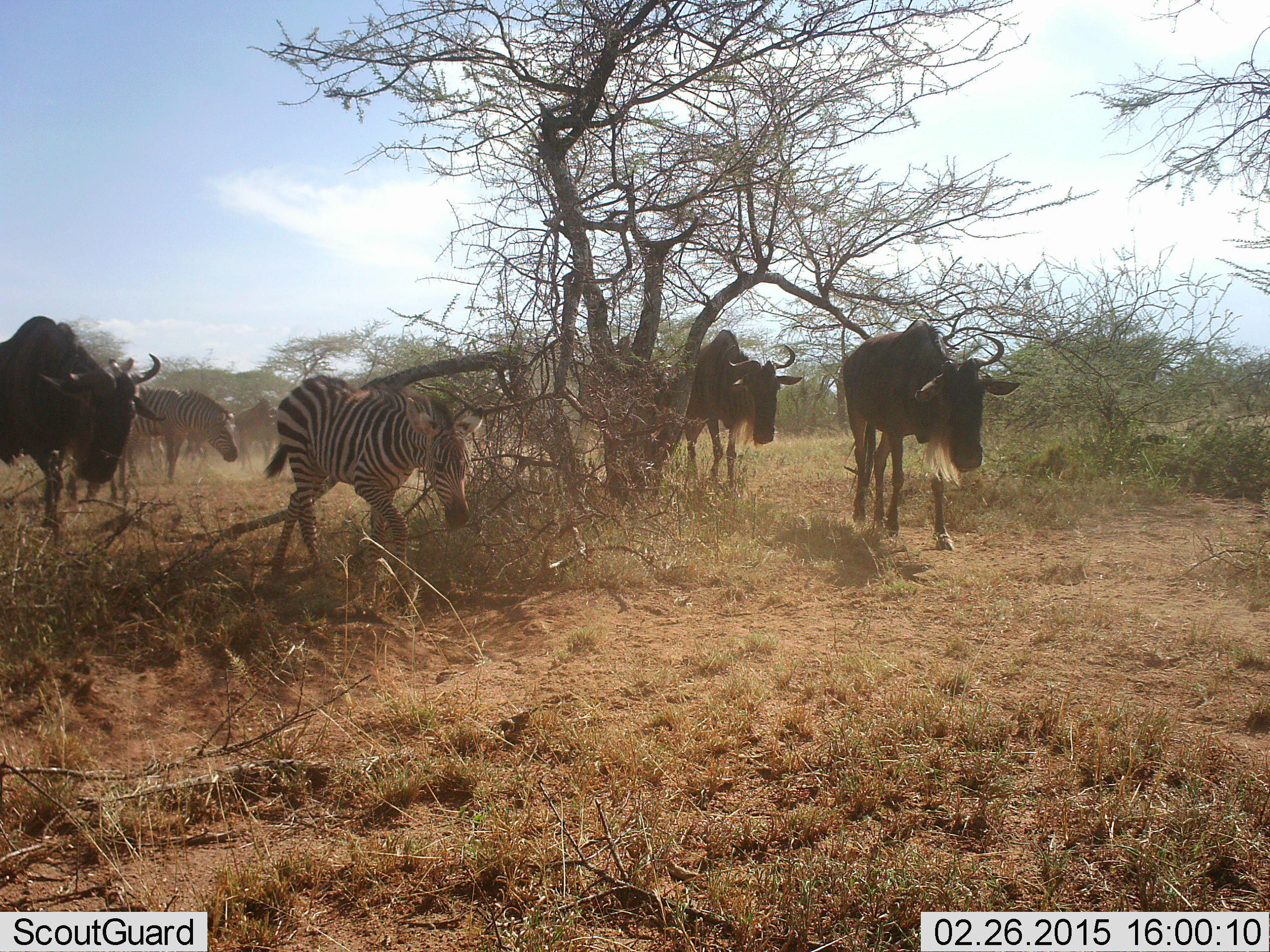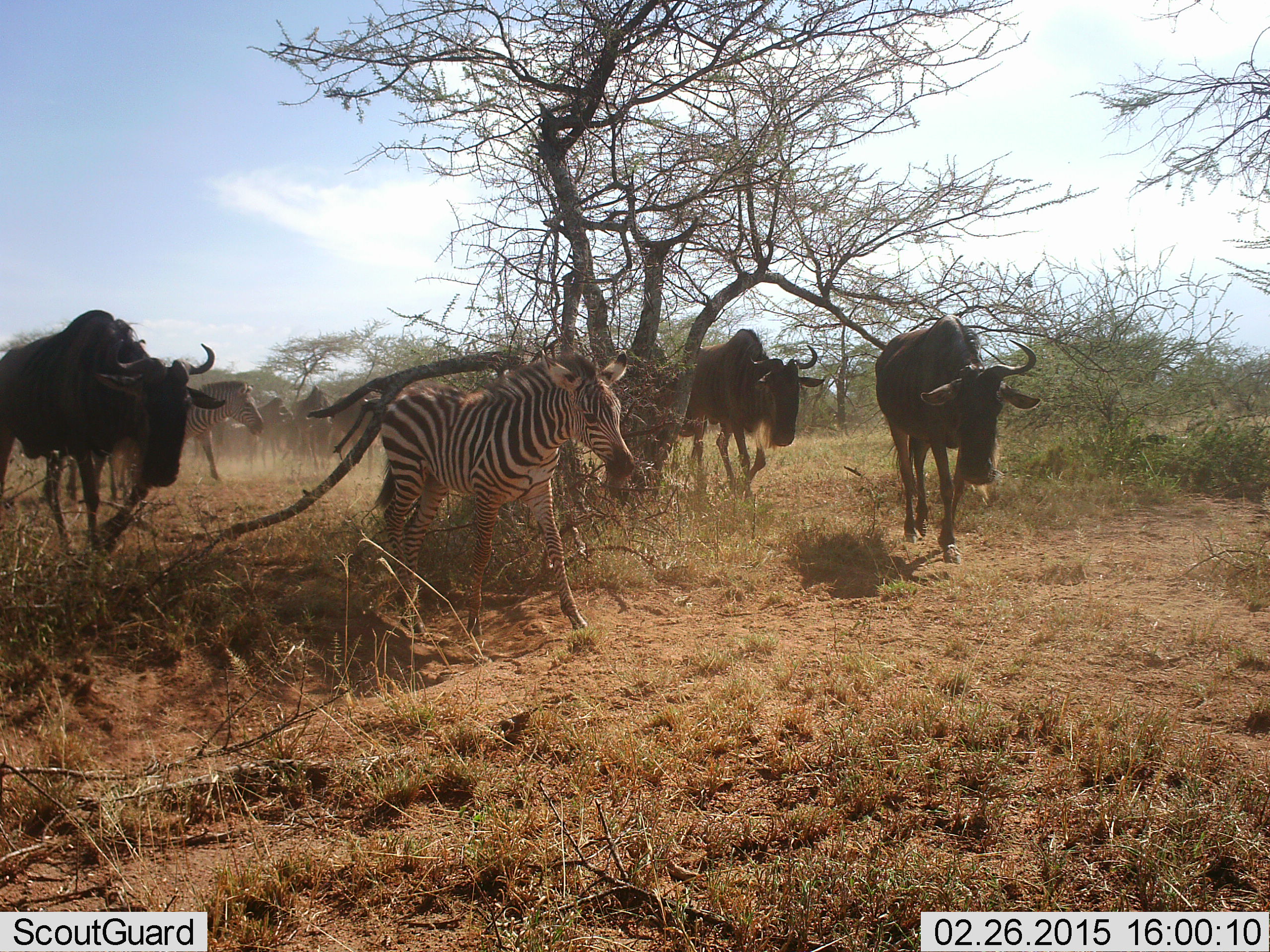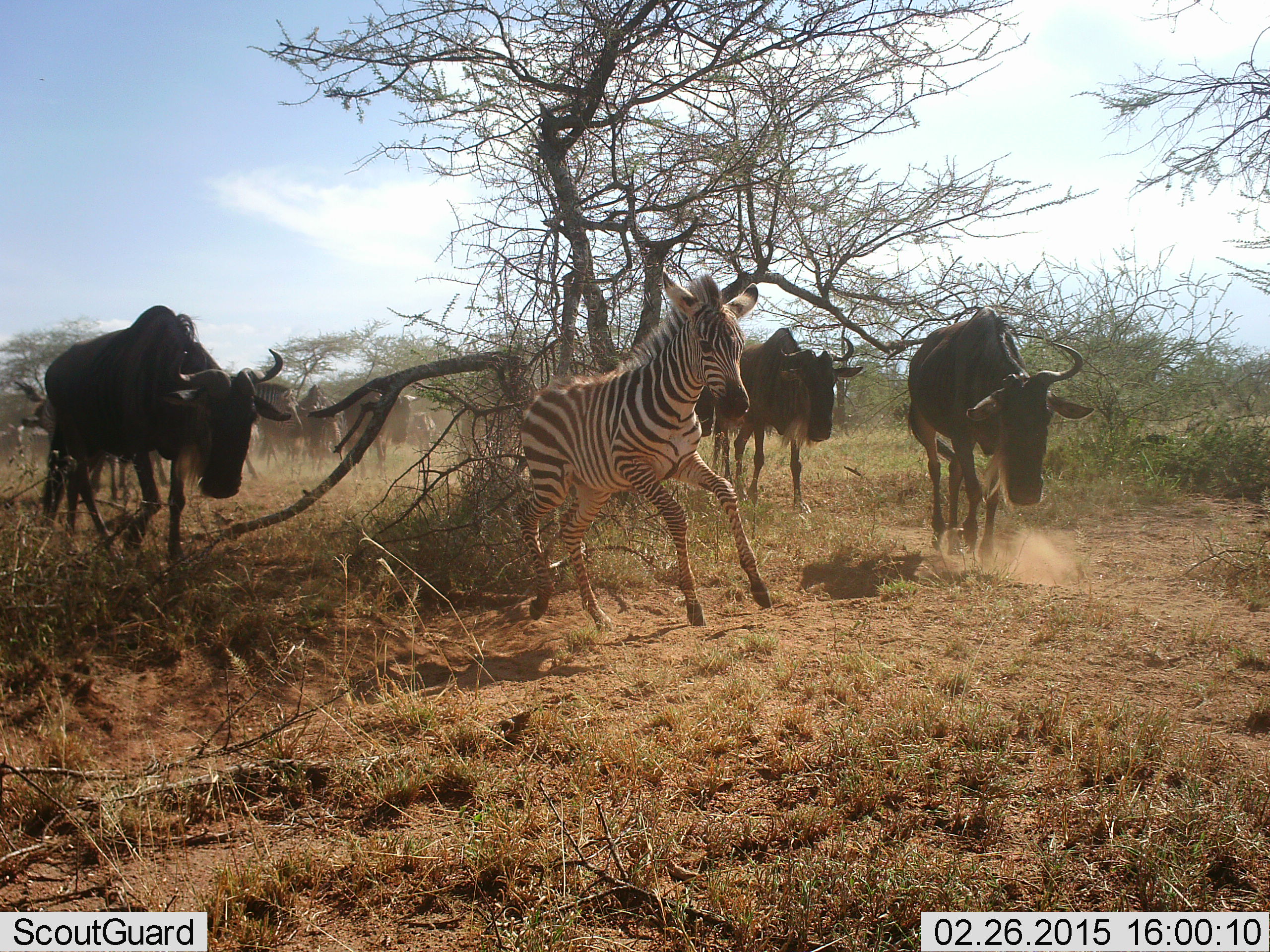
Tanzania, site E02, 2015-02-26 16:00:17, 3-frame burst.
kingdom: Animalia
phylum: Chordata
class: Mammalia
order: Artiodactyla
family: Bovidae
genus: Connochaetes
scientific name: Connochaetes taurinus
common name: blue wildebeest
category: wildebeest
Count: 5.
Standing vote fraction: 0%.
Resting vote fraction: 0%.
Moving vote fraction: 100%.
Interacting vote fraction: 0%.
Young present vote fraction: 0%.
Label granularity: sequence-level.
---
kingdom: Animalia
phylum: Chordata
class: Mammalia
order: Perissodactyla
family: Equidae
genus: Equus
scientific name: Equus quagga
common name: plains zebra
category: zebra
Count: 2.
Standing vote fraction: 9%.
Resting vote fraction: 0%.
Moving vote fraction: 91%.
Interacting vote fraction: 0%.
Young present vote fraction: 36%.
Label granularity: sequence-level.